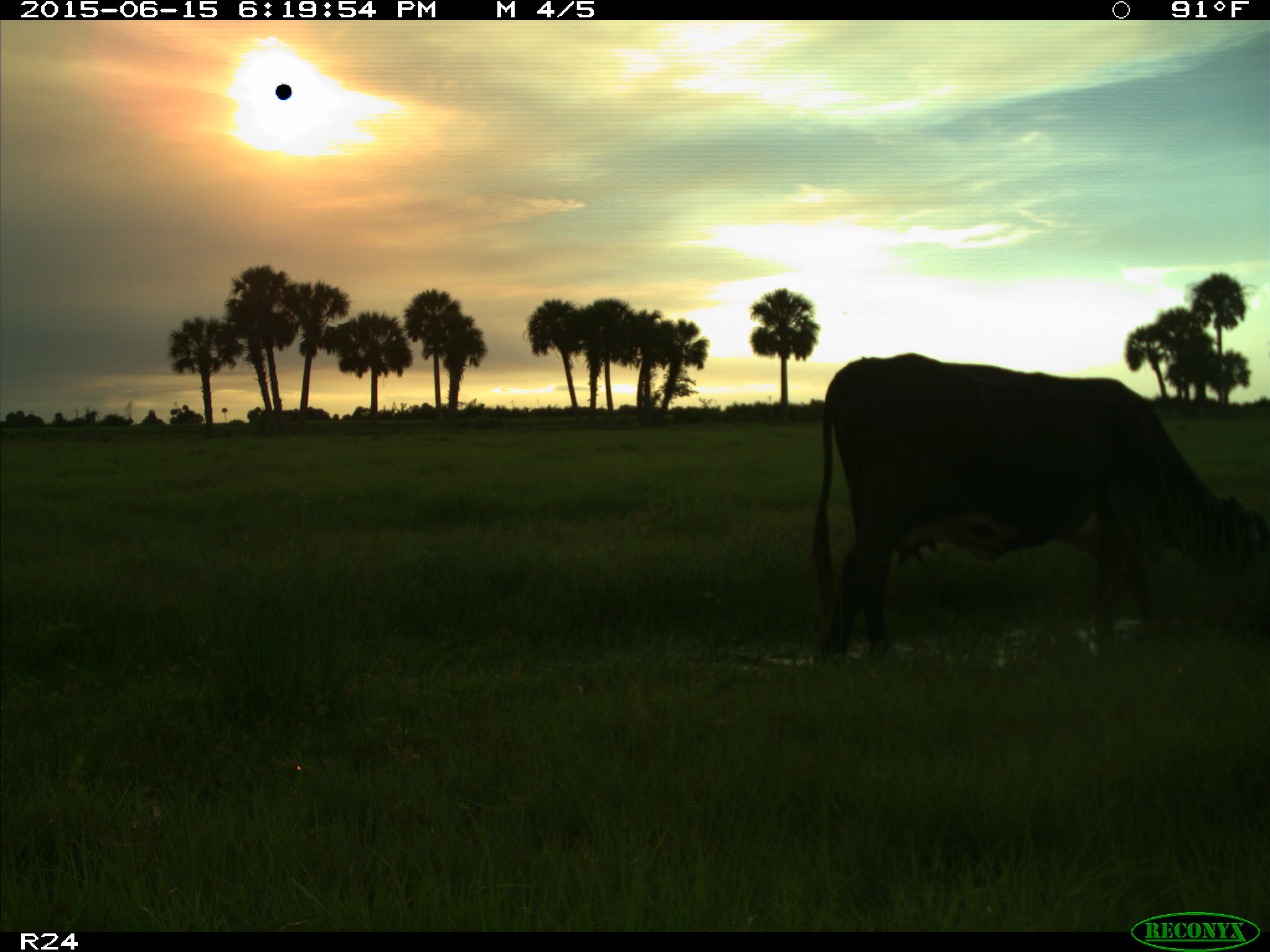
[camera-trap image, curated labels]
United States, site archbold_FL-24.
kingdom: Animalia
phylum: Chordata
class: Mammalia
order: Artiodactyla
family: Bovidae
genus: Bos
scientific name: Bos taurus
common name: domestic cow